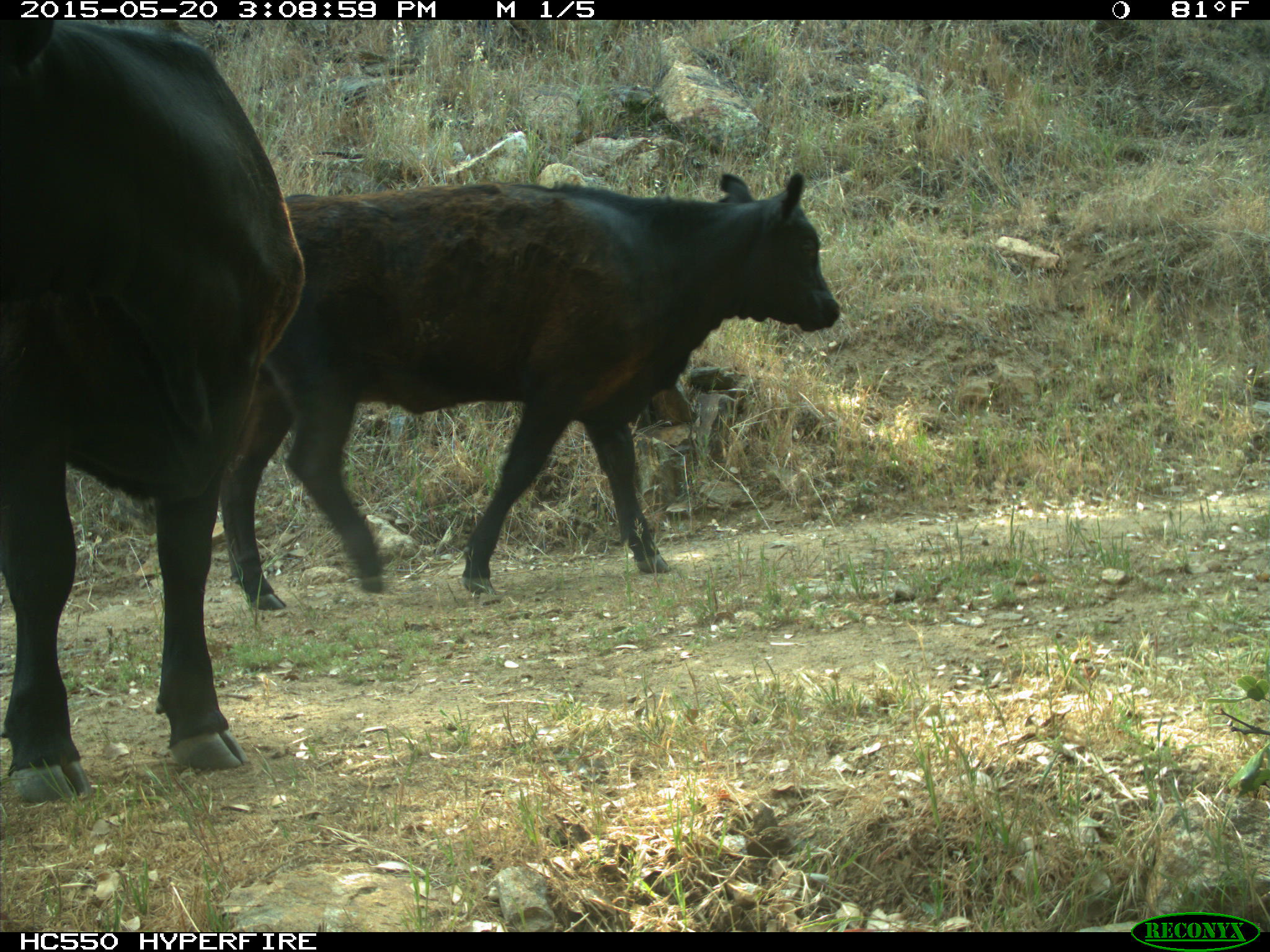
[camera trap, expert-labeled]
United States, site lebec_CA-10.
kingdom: Animalia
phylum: Chordata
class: Mammalia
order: Artiodactyla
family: Bovidae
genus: Bos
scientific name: Bos taurus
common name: domestic cow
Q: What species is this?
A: Bos taurus (domestic cow).